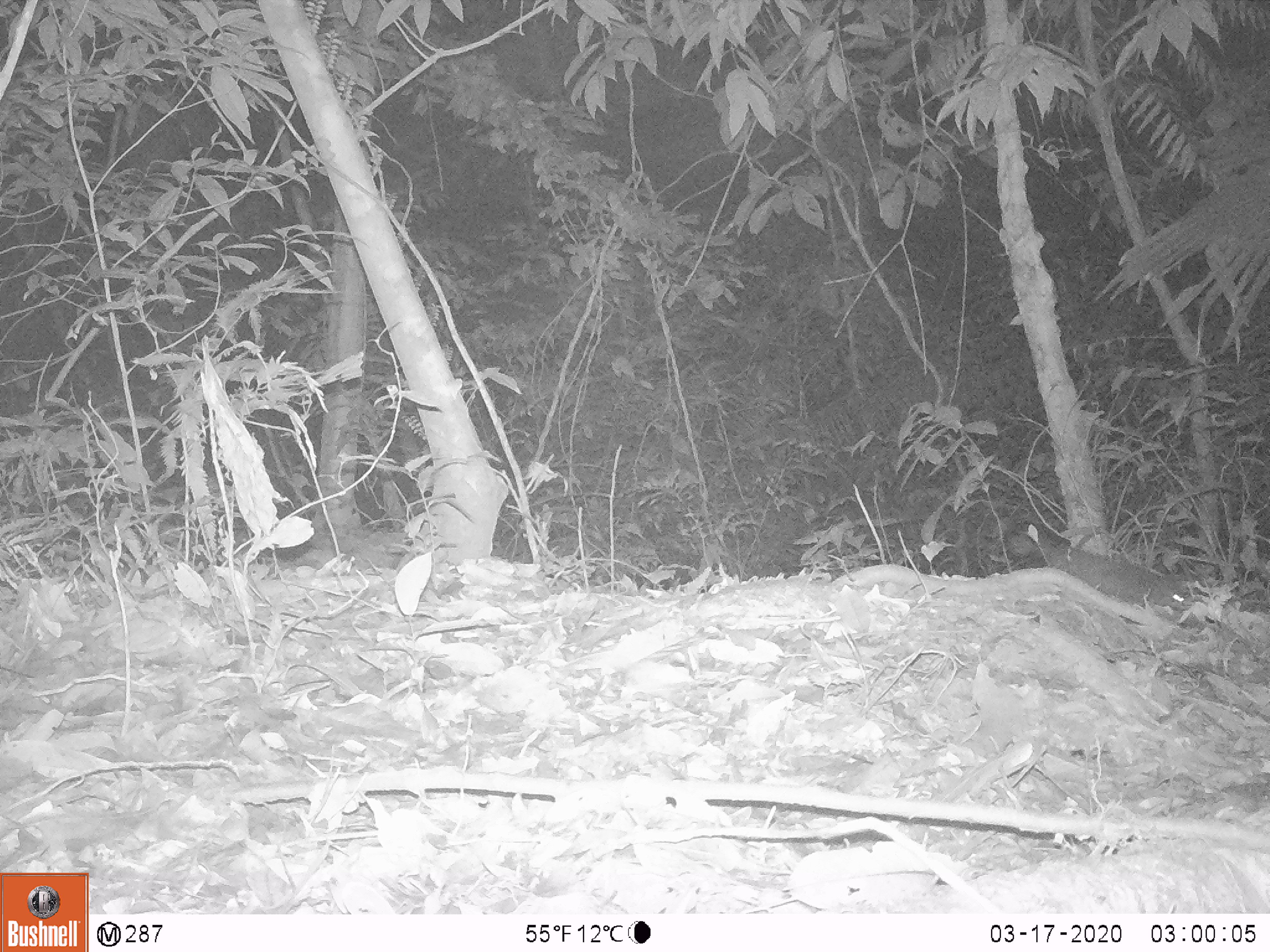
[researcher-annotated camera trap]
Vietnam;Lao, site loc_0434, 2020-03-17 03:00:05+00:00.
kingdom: Animalia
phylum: Chordata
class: Mammalia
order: Carnivora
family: Mustelidae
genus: Melogale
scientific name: Melogale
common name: ferret badger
Ferret badger (Melogale). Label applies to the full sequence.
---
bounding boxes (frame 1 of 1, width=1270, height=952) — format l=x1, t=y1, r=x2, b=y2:
ferret badger: l=1036, t=533, r=1188, b=613